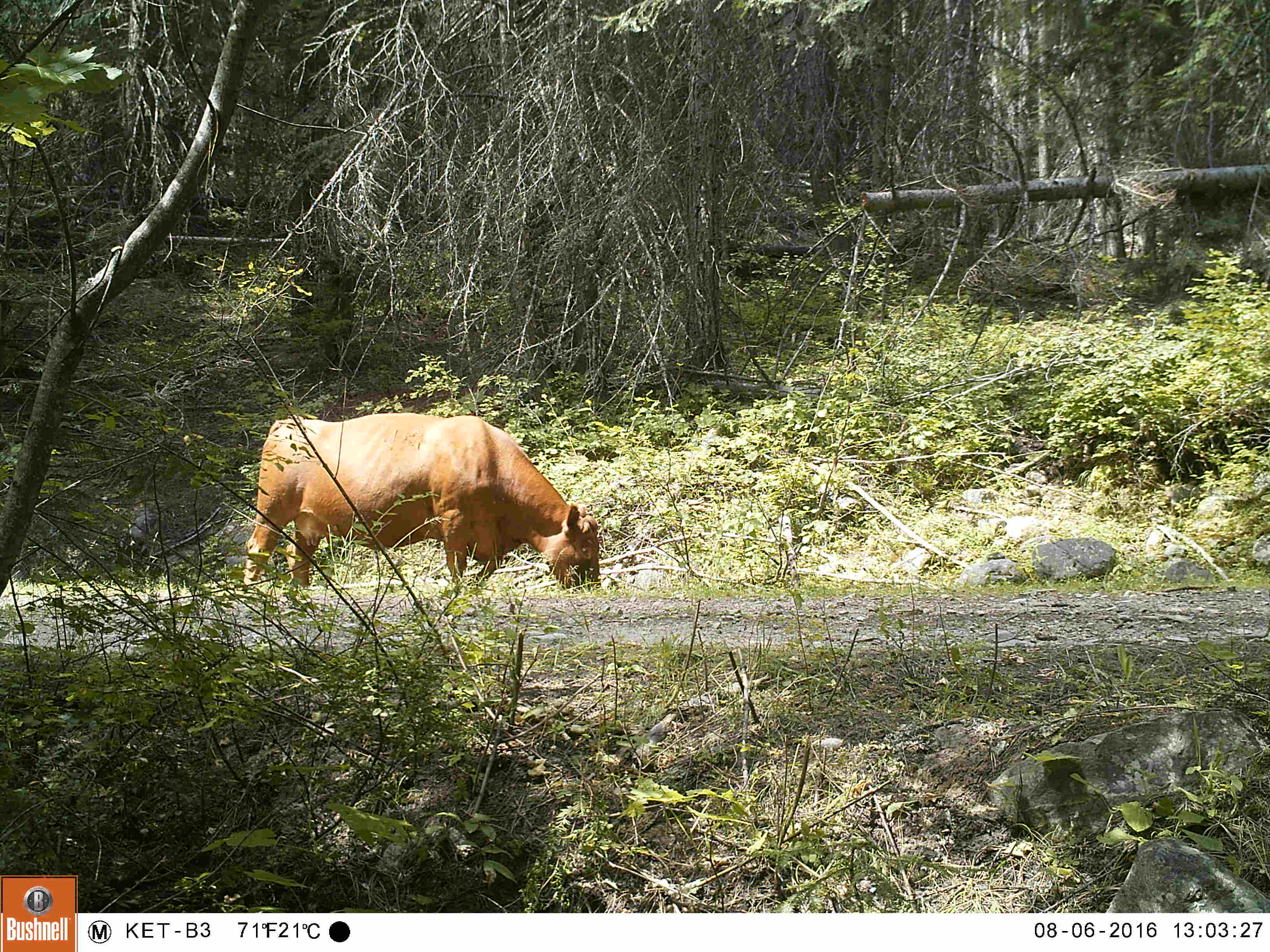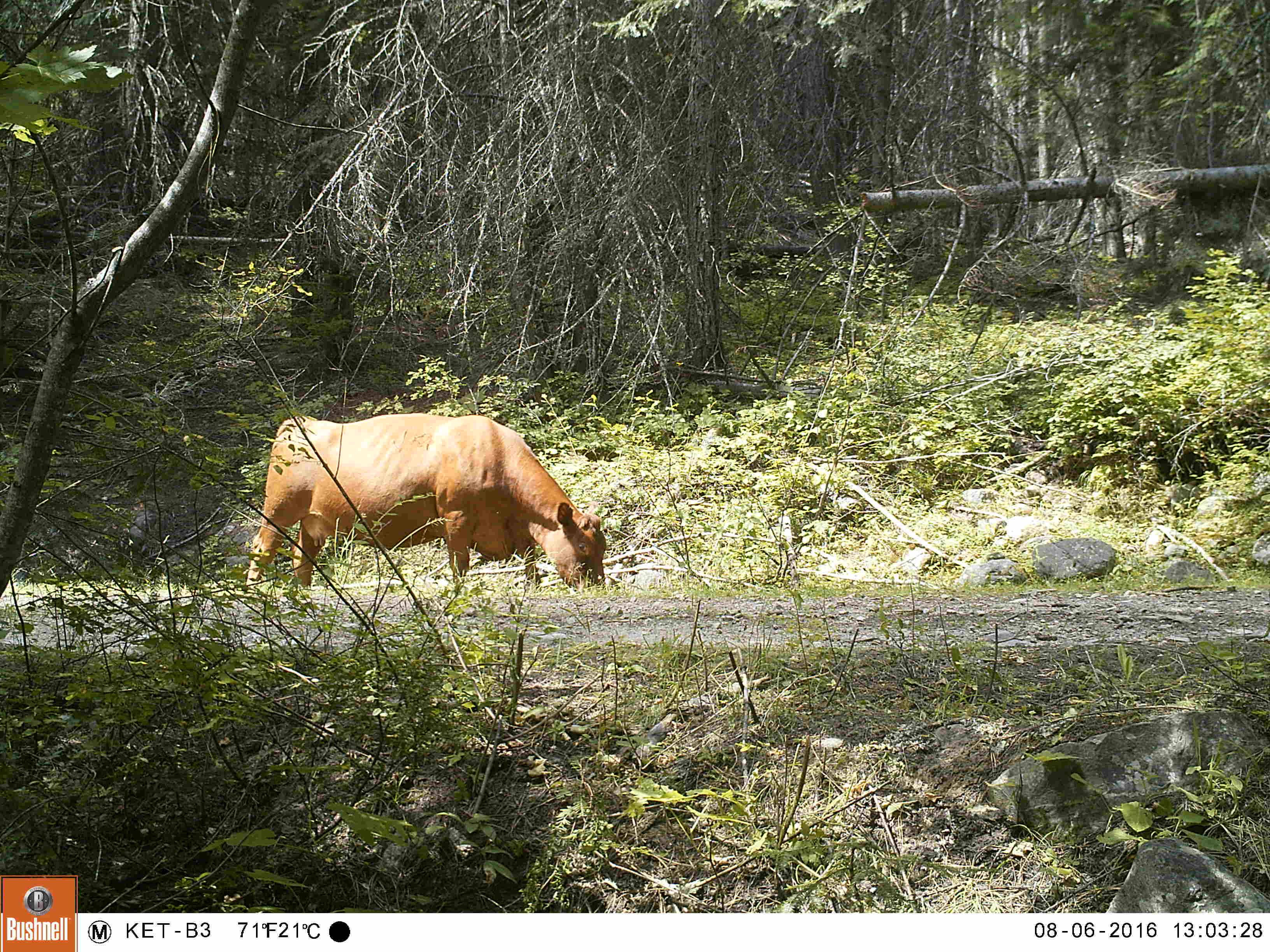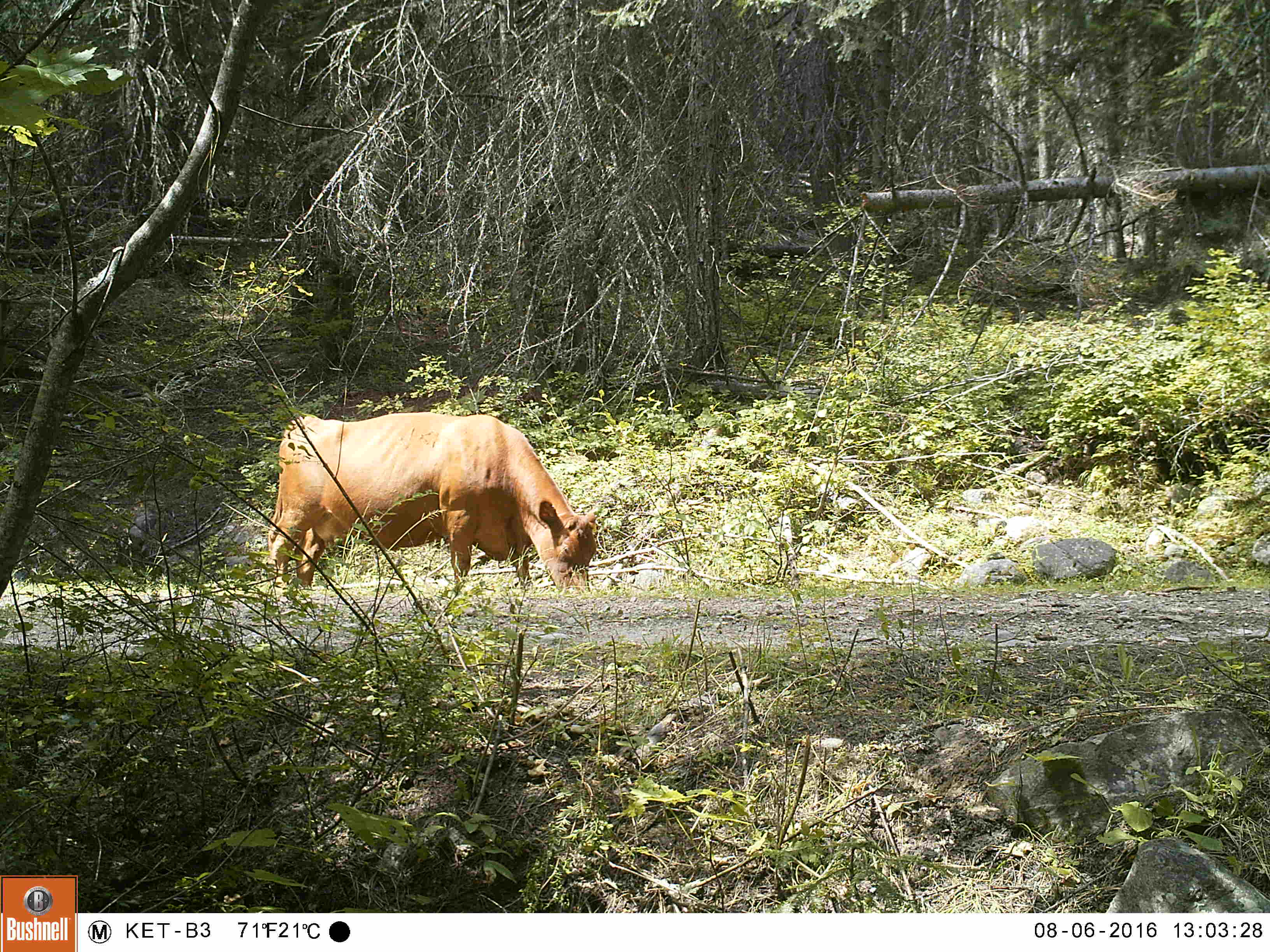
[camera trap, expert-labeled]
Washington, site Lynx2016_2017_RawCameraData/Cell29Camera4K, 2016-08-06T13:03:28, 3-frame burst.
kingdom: Animalia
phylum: Chordata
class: Mammalia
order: Artiodactyla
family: Bovidae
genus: Bos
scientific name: Bos taurus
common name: domestic cattle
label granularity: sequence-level